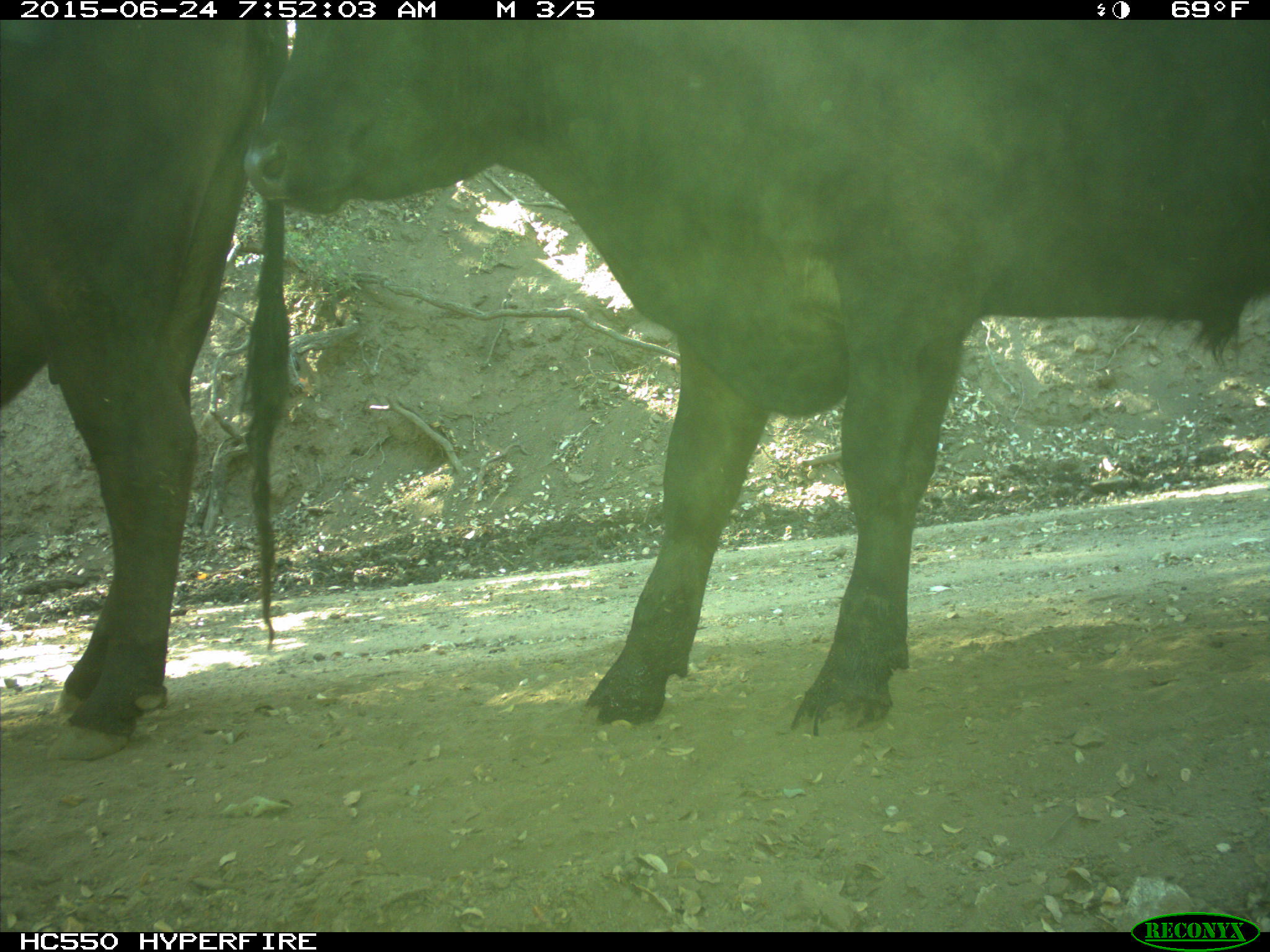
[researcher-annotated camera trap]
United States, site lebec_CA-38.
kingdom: Animalia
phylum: Chordata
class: Mammalia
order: Artiodactyla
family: Bovidae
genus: Bos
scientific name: Bos taurus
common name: domestic cow